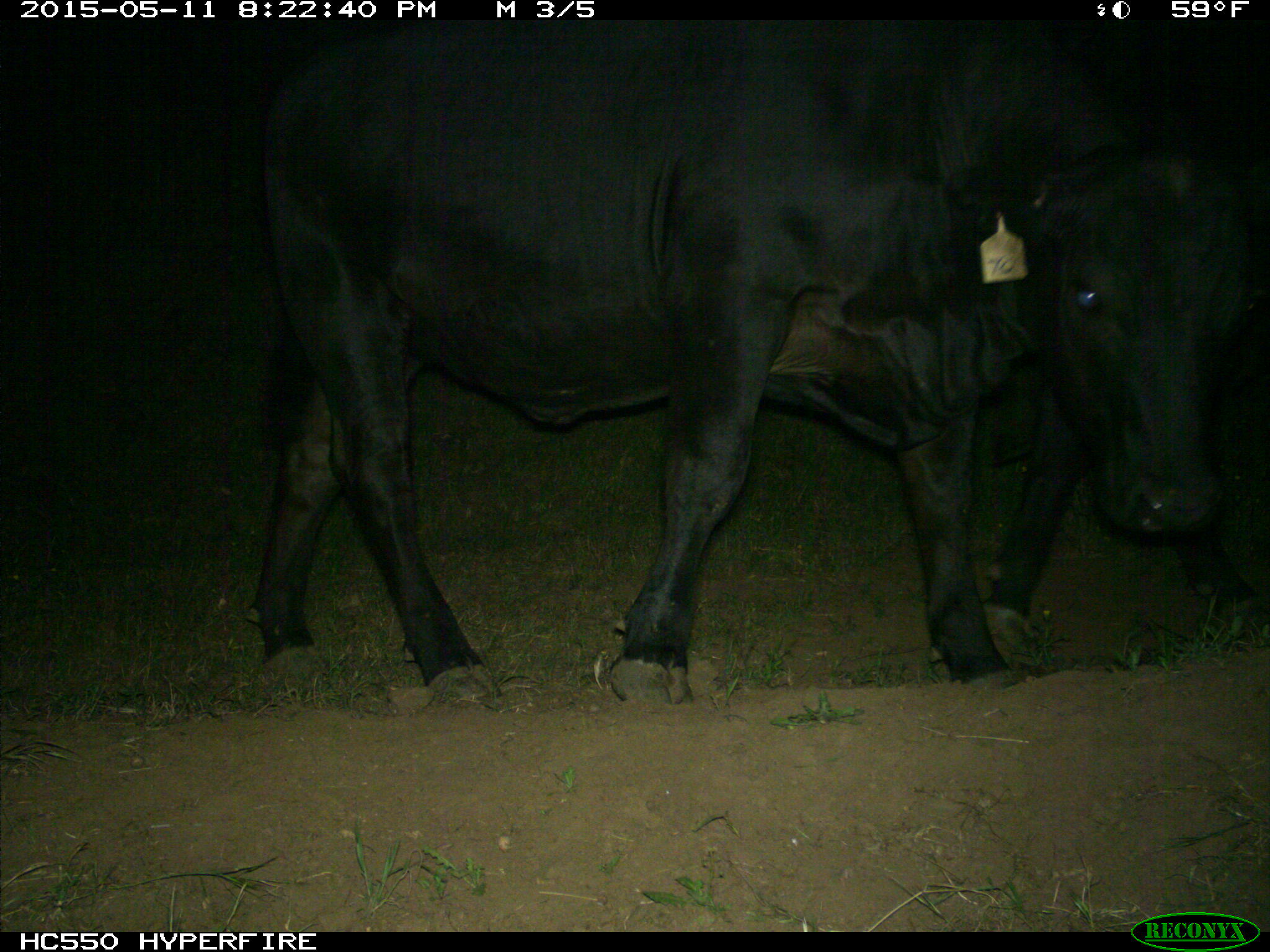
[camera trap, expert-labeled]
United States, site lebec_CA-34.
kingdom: Animalia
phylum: Chordata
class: Mammalia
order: Artiodactyla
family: Bovidae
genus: Bos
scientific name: Bos taurus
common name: domestic cow